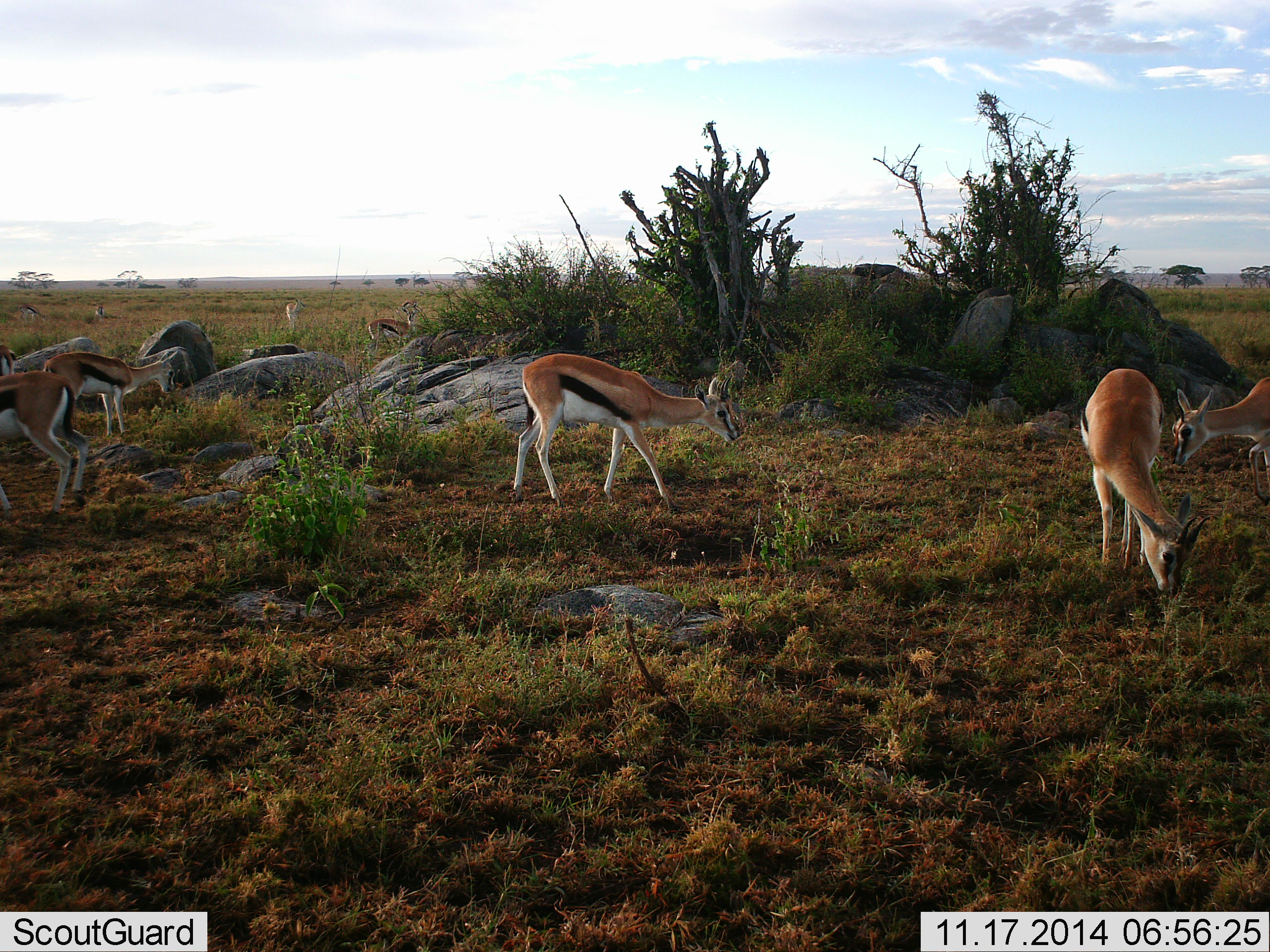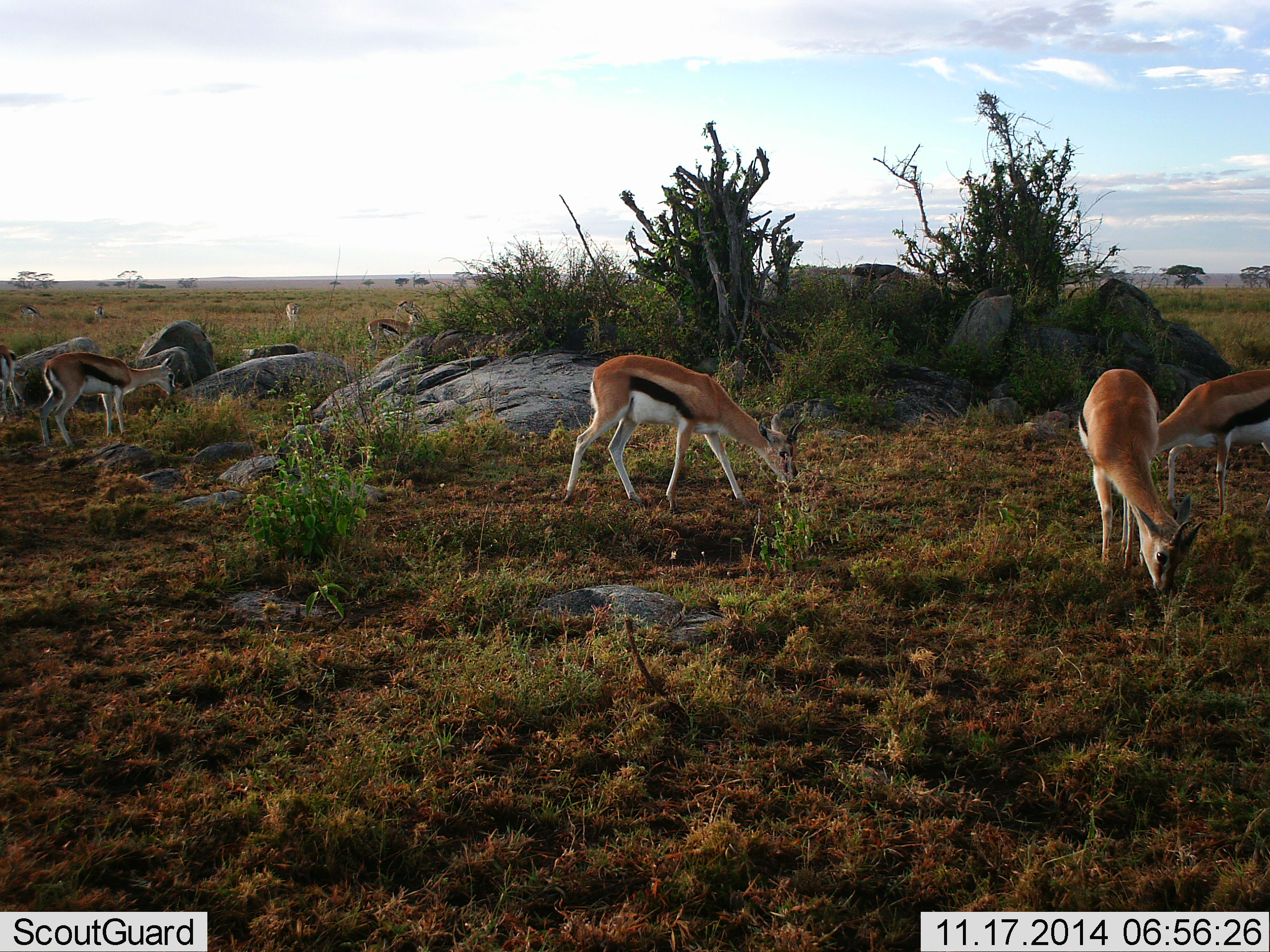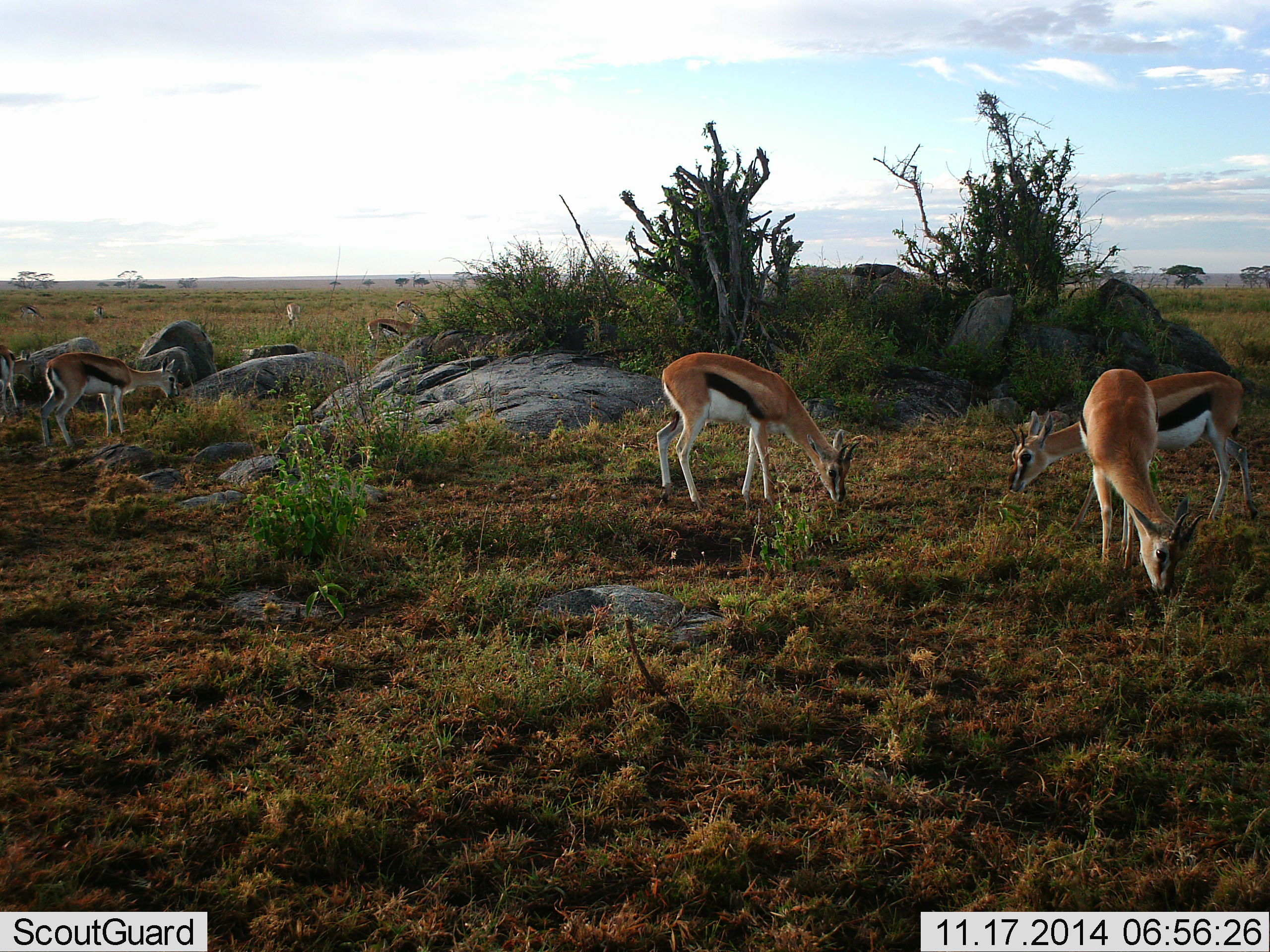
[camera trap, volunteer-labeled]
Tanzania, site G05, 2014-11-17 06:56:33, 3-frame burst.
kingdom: Animalia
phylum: Chordata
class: Mammalia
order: Artiodactyla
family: Bovidae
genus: Eudorcas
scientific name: Eudorcas thomsonii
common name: thomson's gazelle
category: gazellethomsons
Gazellethomsons (thomson's gazelle) (Eudorcas thomsonii), count 6. Behavior (volunteer vote fractions): standing 30%, resting 0%, moving 40%, interacting 0%. Young present (vote fraction): 0%. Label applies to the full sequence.